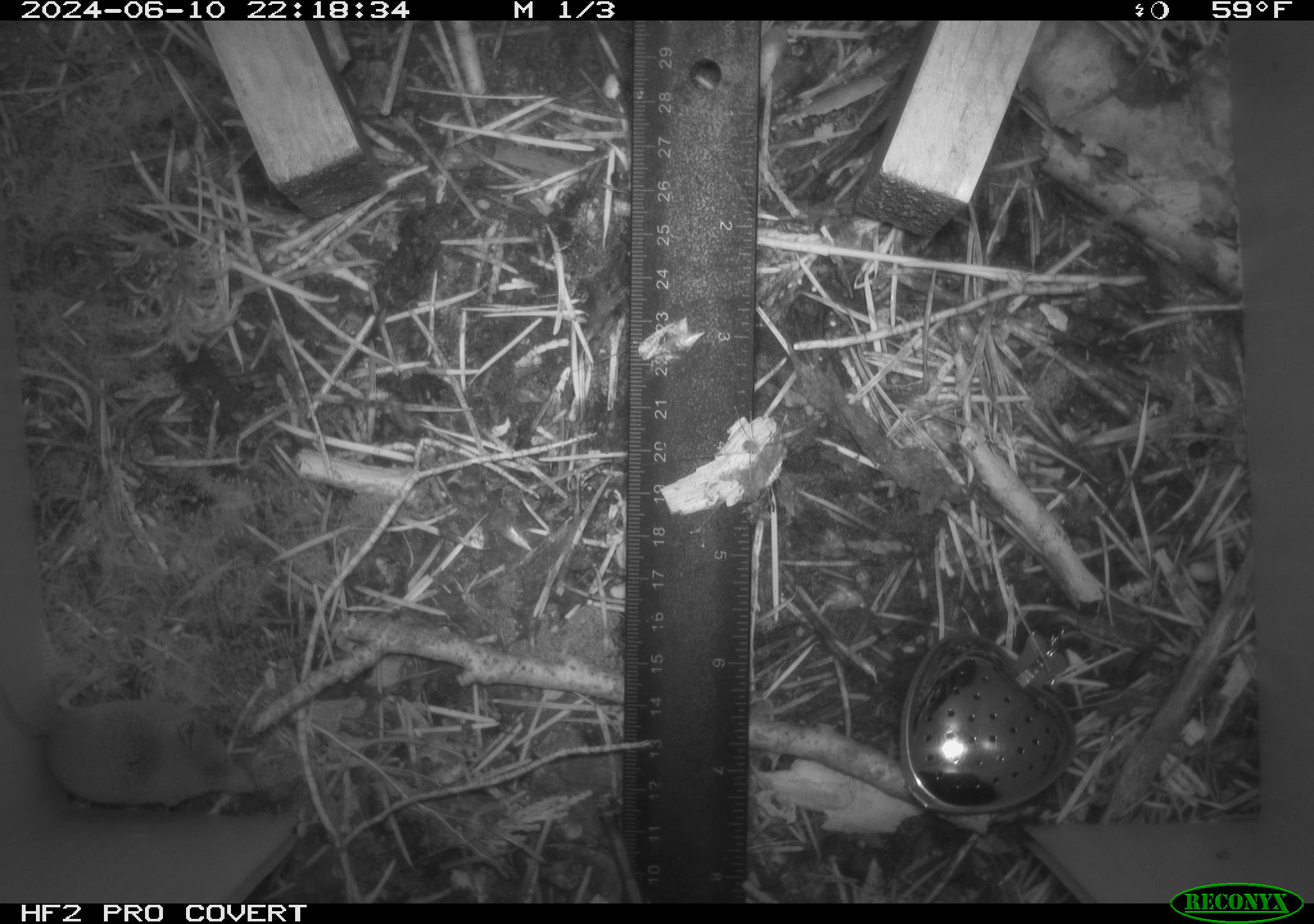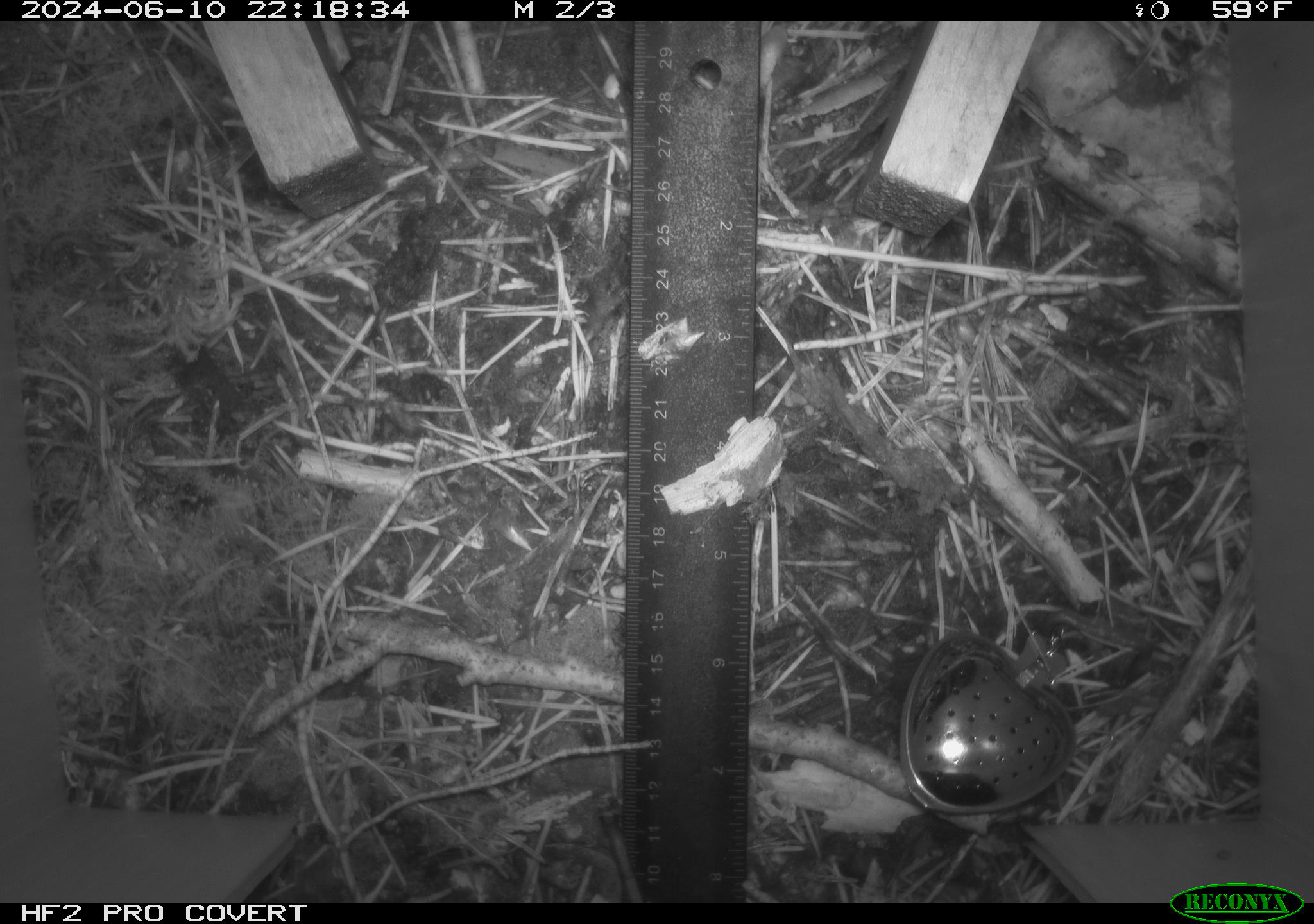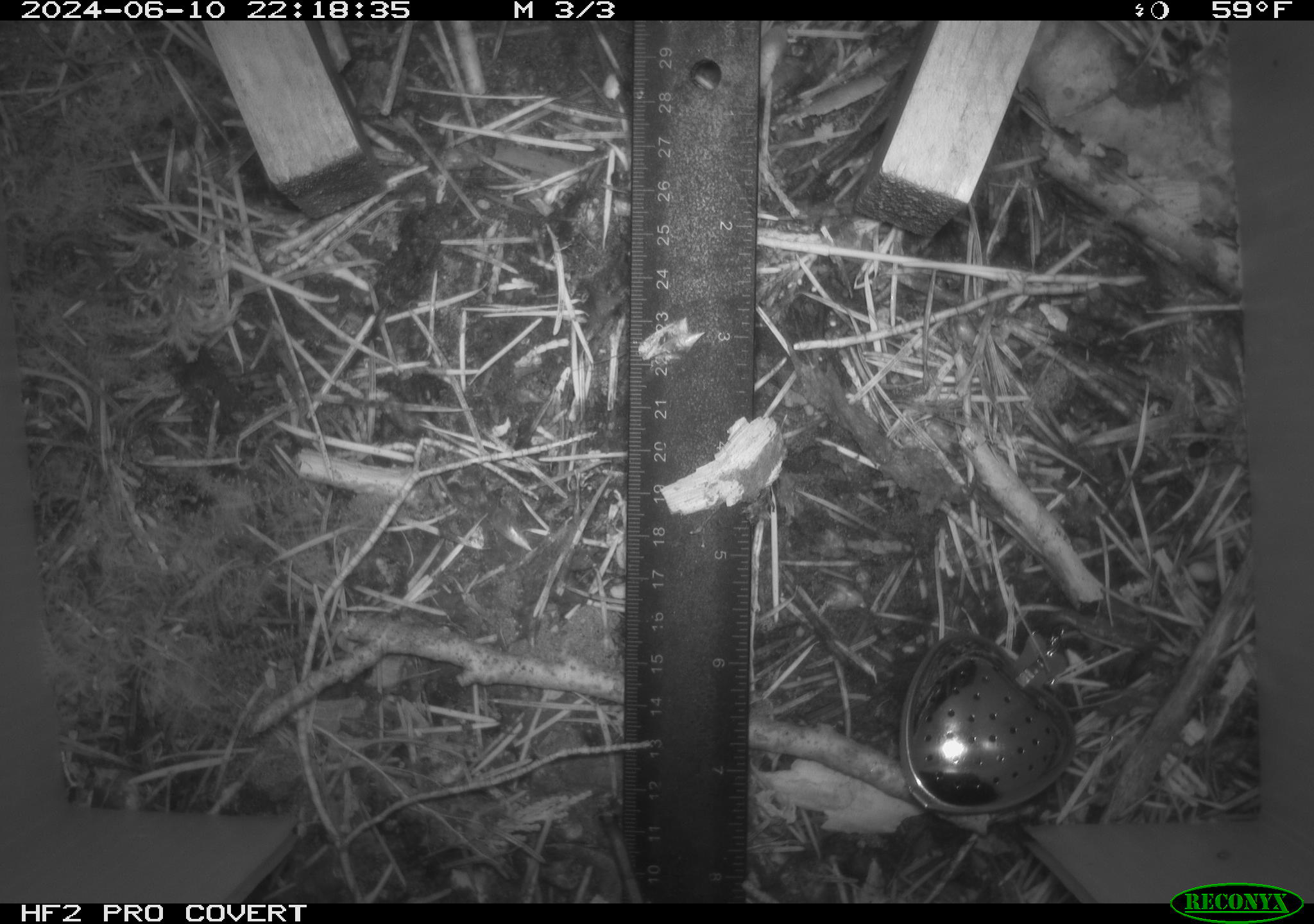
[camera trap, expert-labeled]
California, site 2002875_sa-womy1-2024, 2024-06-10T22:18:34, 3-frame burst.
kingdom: Animalia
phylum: Chordata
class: Mammalia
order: Eulipotyphla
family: Soricidae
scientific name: Soricidae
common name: shrews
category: soricidae family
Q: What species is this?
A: Soricidae family (shrews) (Soricidae).